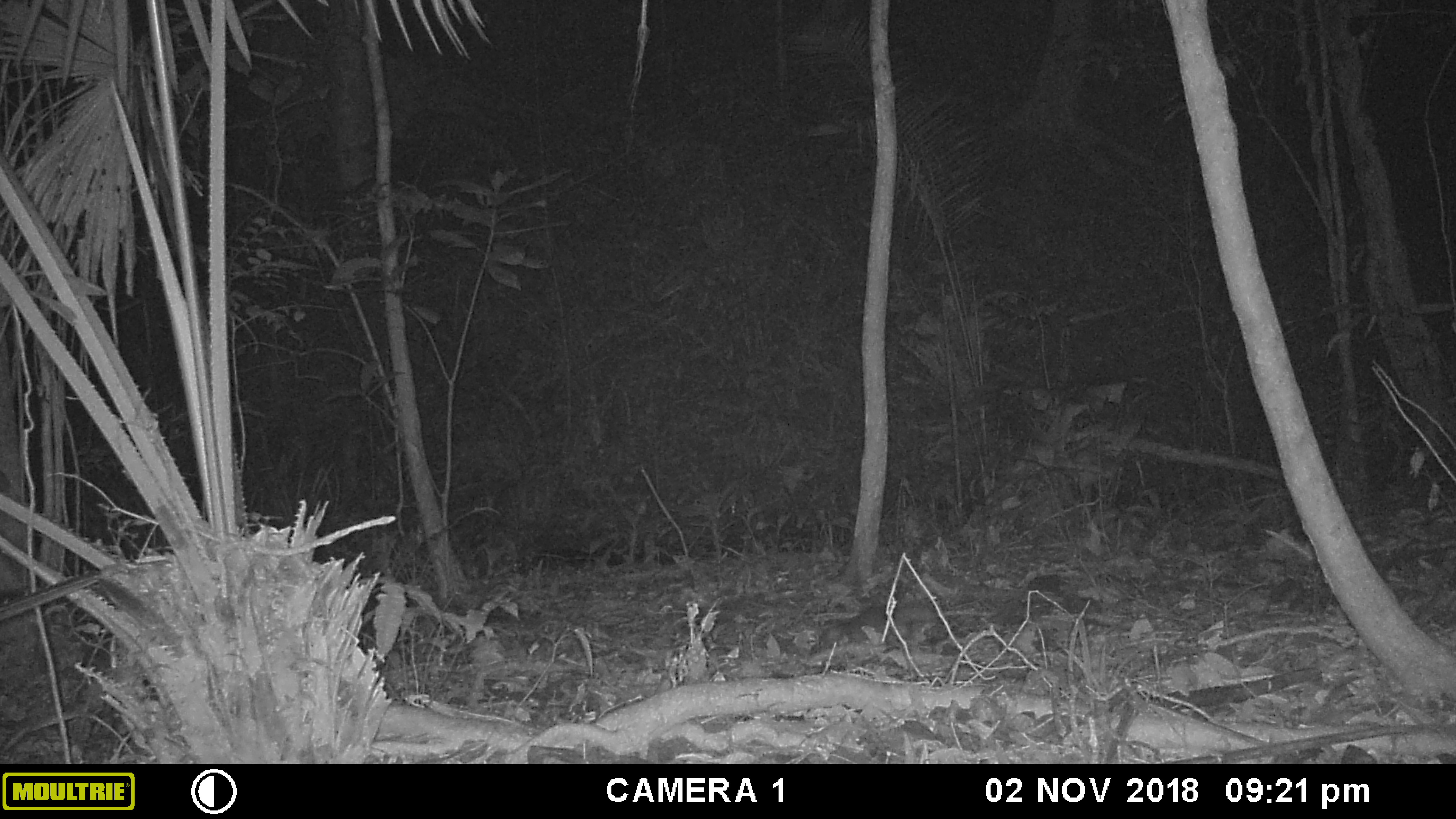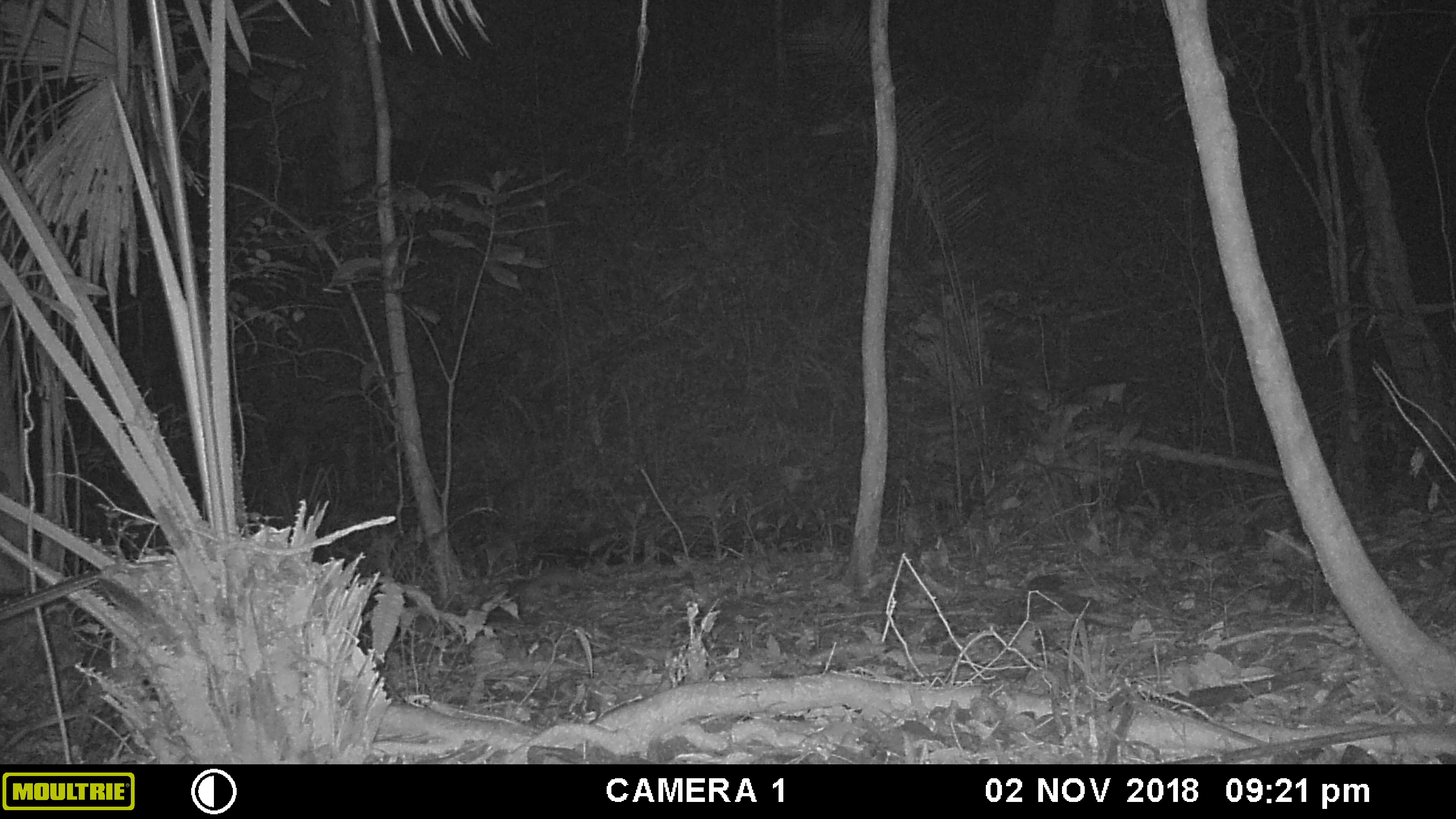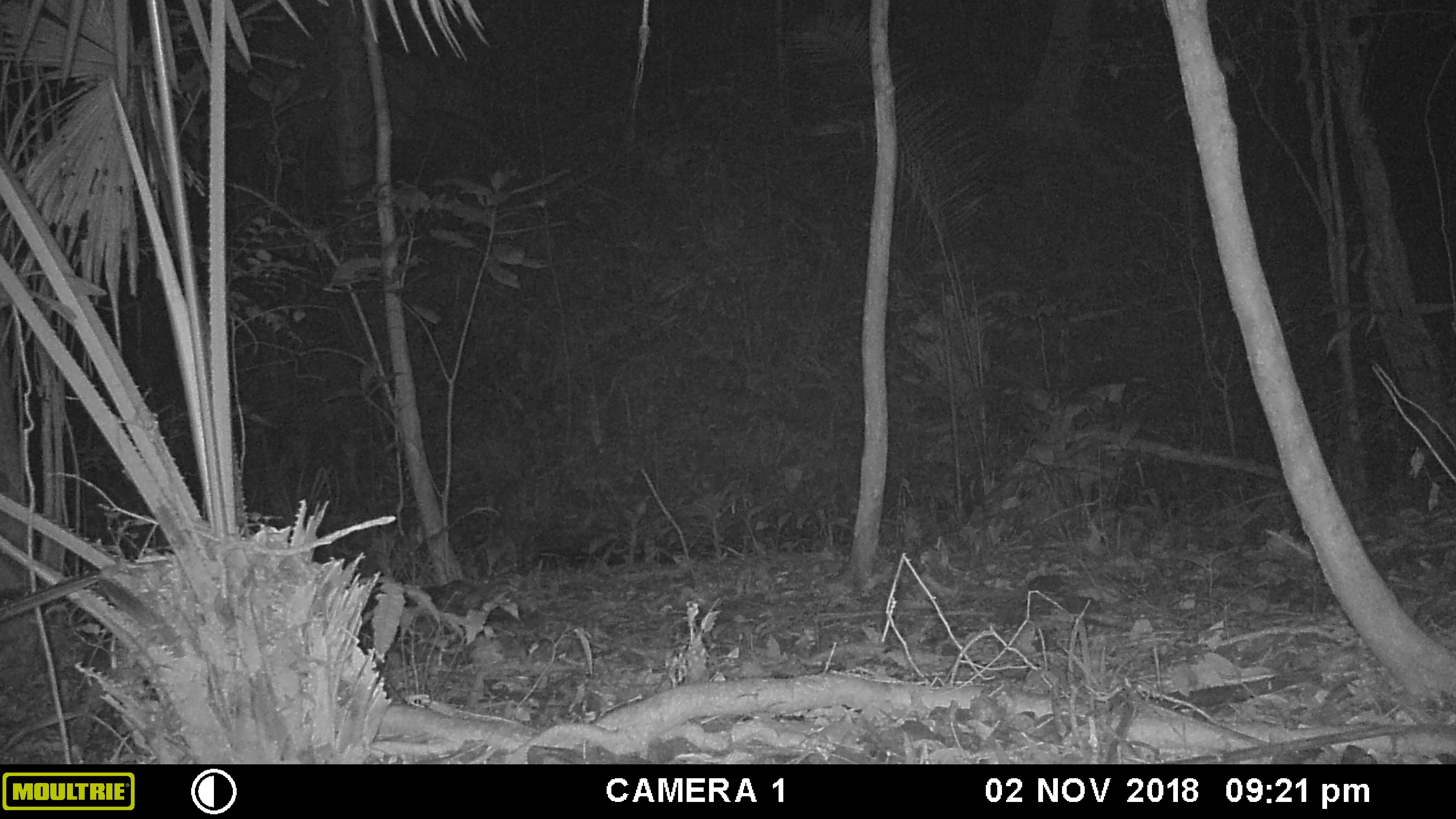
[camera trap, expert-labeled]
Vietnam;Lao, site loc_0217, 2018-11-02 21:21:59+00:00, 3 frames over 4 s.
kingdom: Animalia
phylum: Chordata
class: Mammalia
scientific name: Mammalia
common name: mammal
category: unidentified small mammal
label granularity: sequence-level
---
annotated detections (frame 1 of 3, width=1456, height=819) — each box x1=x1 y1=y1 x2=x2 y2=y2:
unidentified small mammal: x1=808 y1=604 x2=948 y2=656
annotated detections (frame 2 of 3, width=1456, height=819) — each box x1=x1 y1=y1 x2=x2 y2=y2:
unidentified small mammal: x1=482 y1=570 x2=584 y2=625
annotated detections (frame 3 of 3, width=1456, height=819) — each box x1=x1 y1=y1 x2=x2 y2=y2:
unidentified small mammal: x1=404 y1=579 x2=519 y2=625